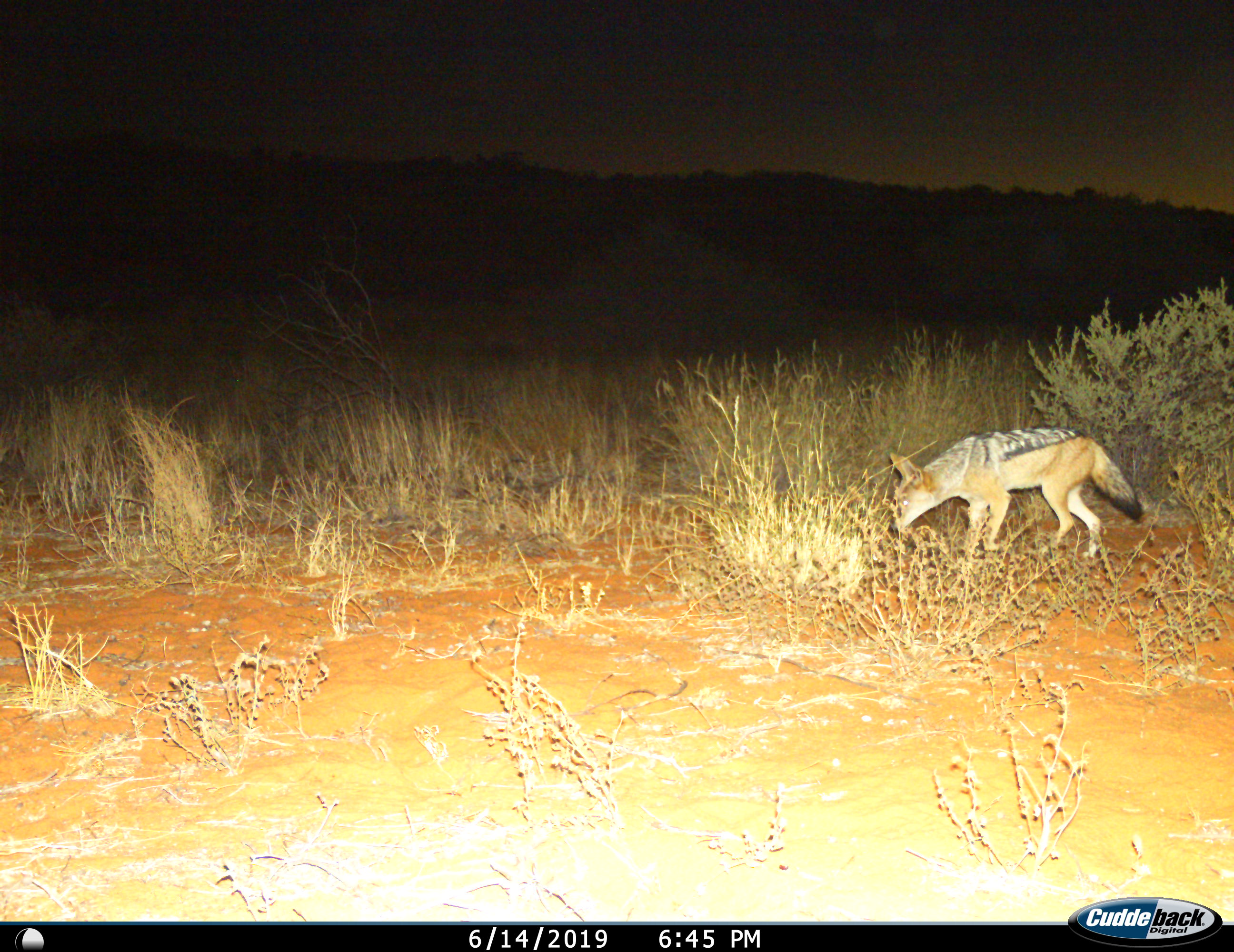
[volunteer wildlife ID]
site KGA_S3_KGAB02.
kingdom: Animalia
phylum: Chordata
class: Mammalia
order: Carnivora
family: Canidae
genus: Lupulella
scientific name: Lupulella mesomelas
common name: black-backed jackal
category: jackalblackbacked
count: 1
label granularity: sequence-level